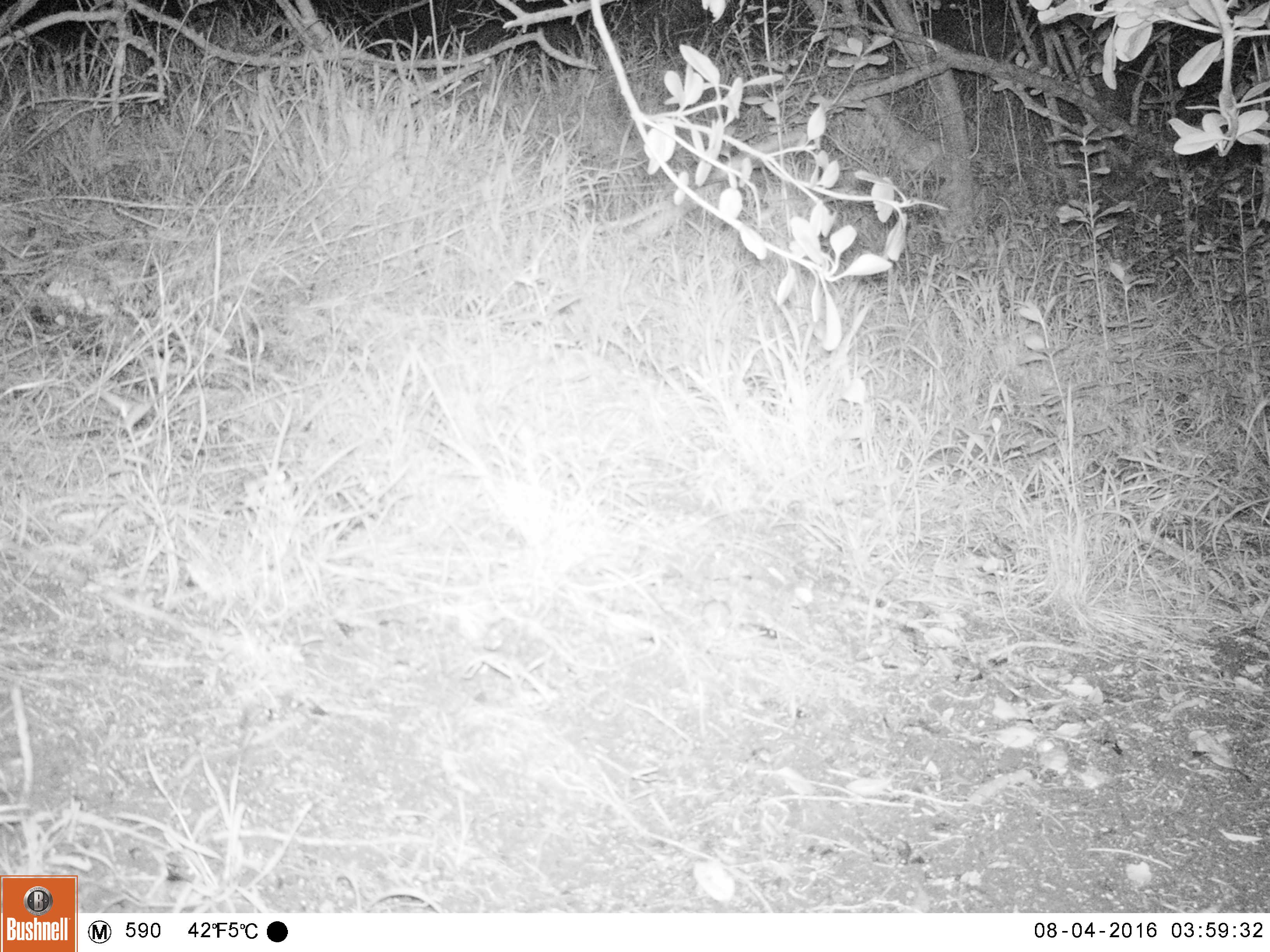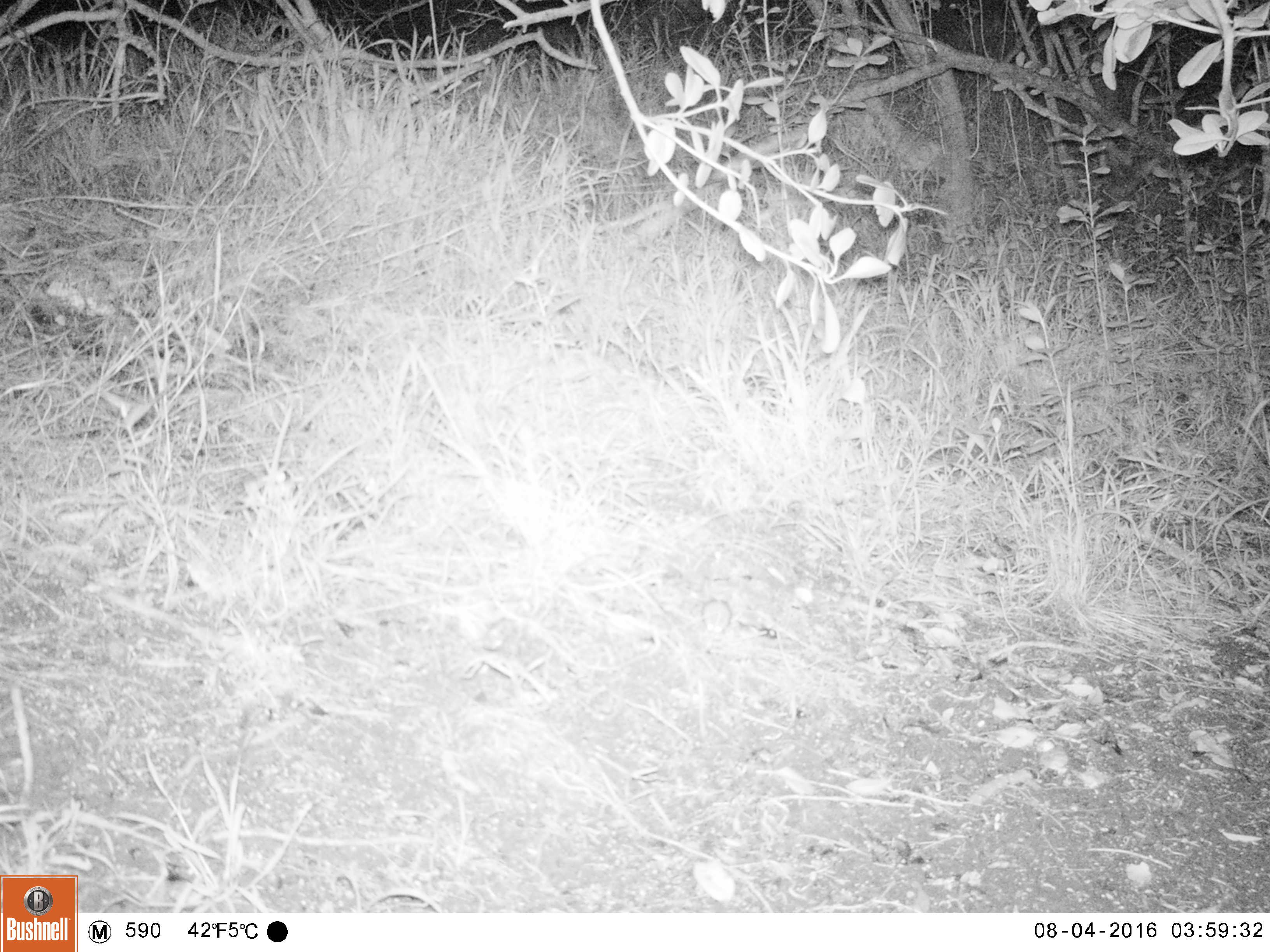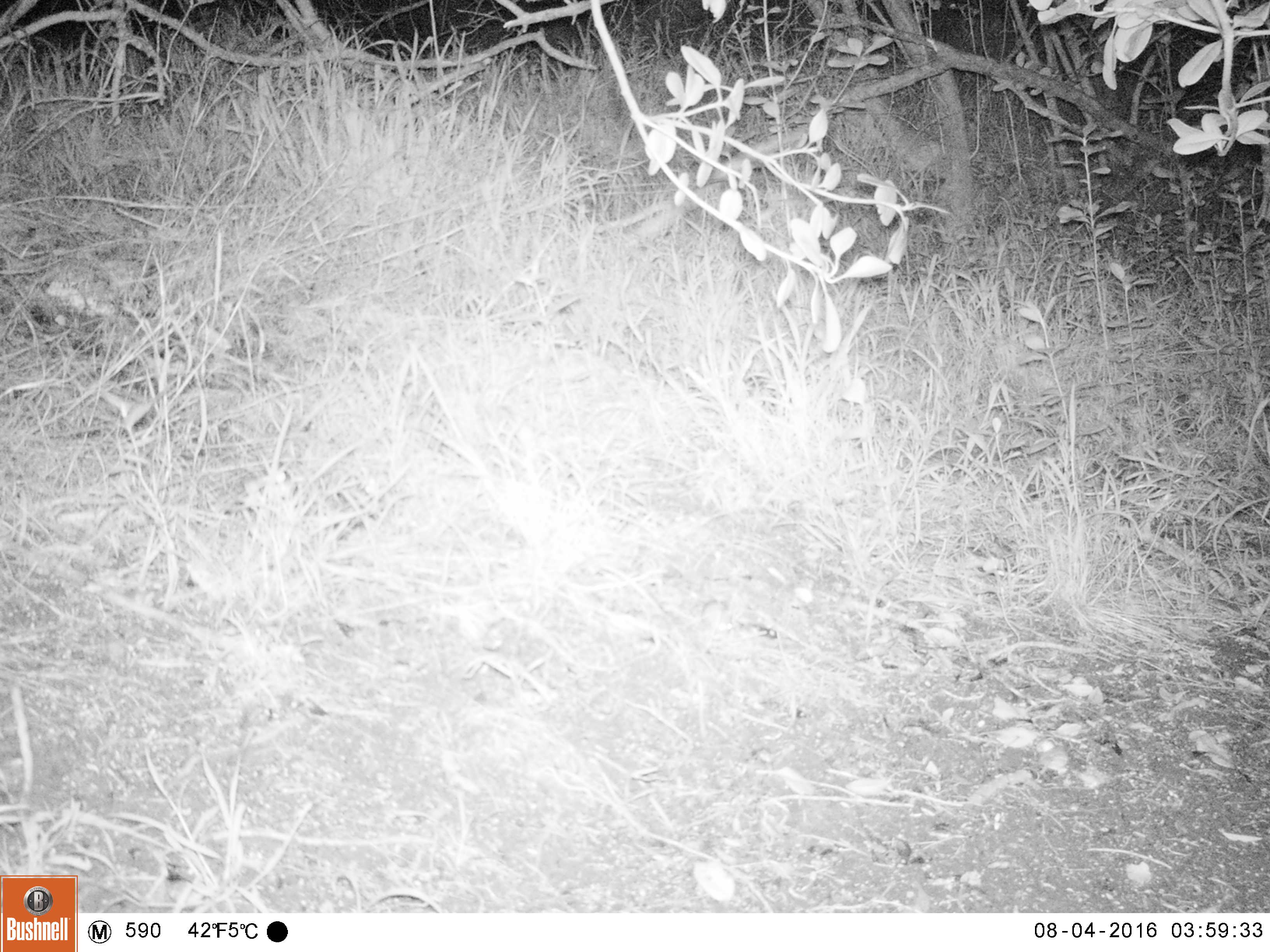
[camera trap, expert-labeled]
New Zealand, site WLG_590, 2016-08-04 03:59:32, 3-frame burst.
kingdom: Animalia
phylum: Chordata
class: Mammalia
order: Rodentia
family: Muridae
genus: Mus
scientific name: Mus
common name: mouse